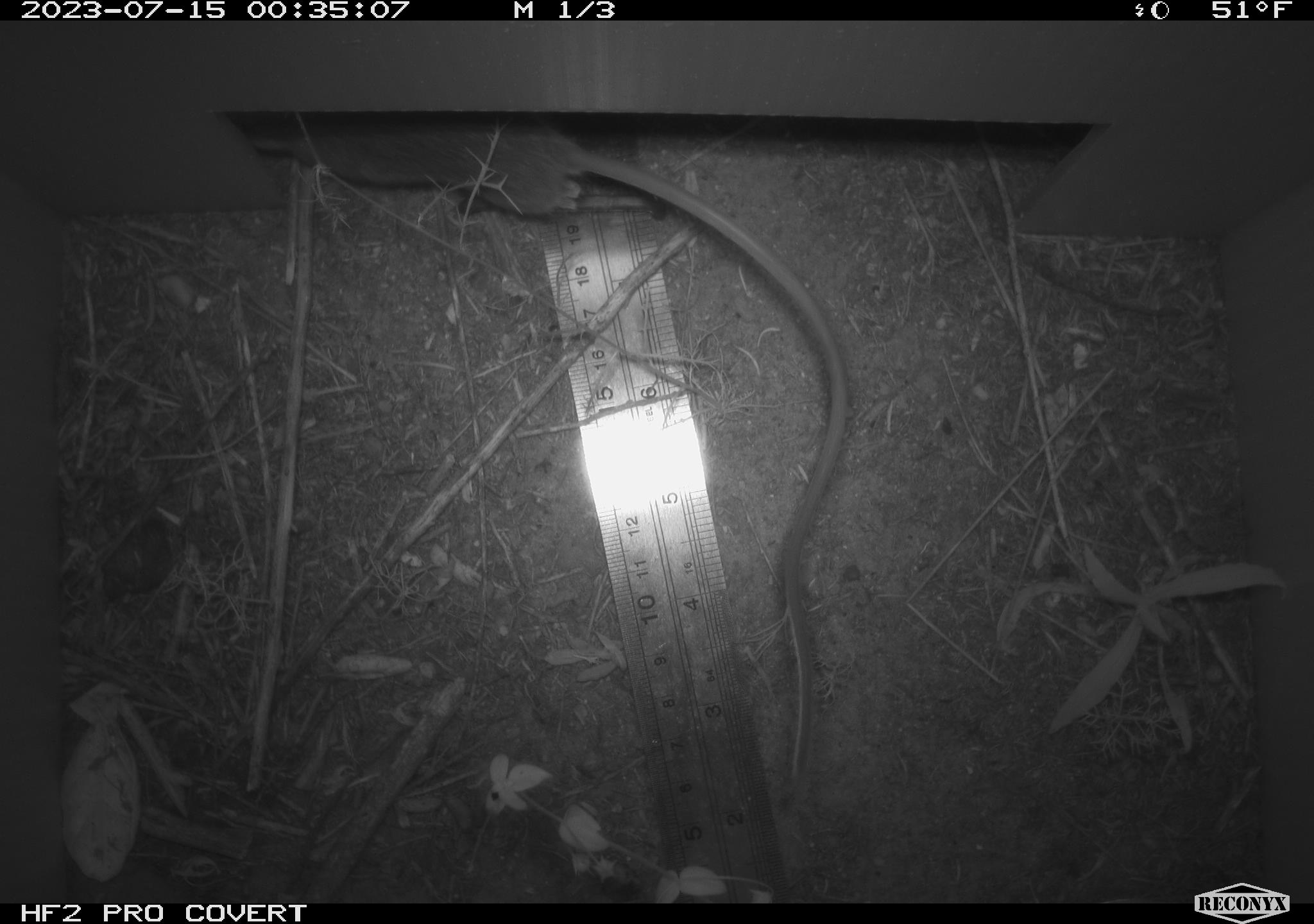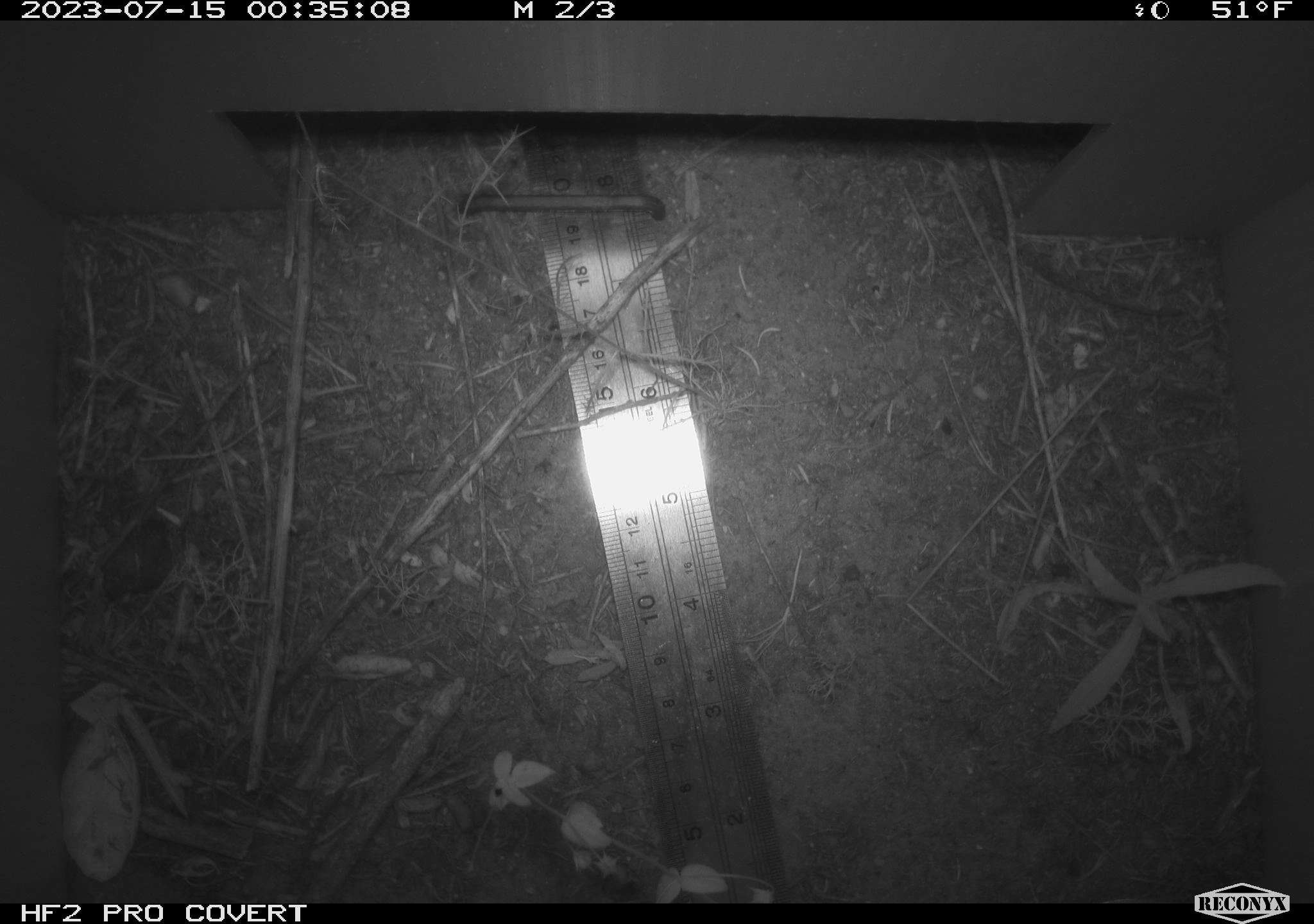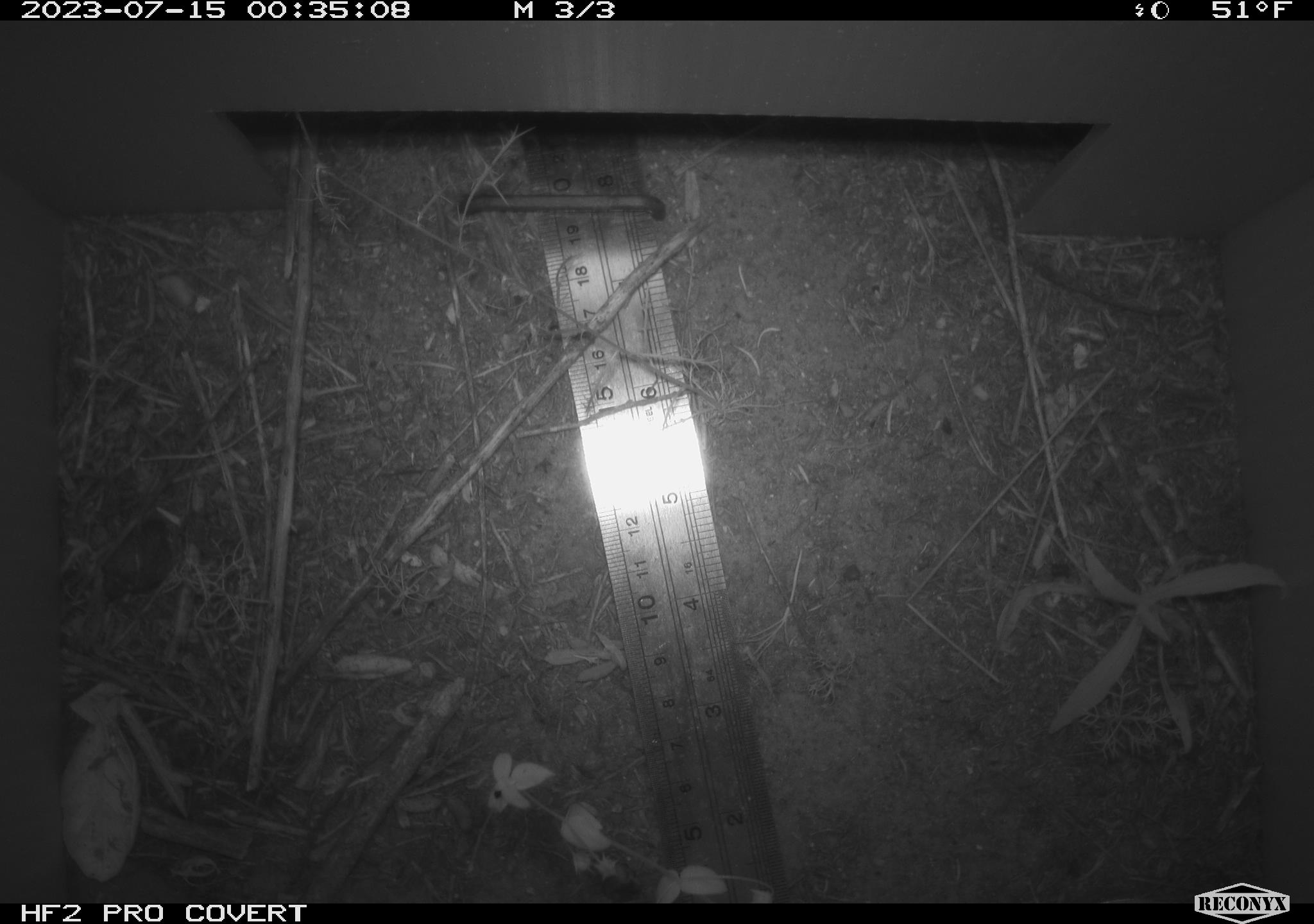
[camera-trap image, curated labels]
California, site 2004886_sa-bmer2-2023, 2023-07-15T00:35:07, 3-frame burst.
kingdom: Animalia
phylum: Chordata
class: Mammalia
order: Rodentia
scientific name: Rodentia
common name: mouse species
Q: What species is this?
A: Mouse species (Rodentia).